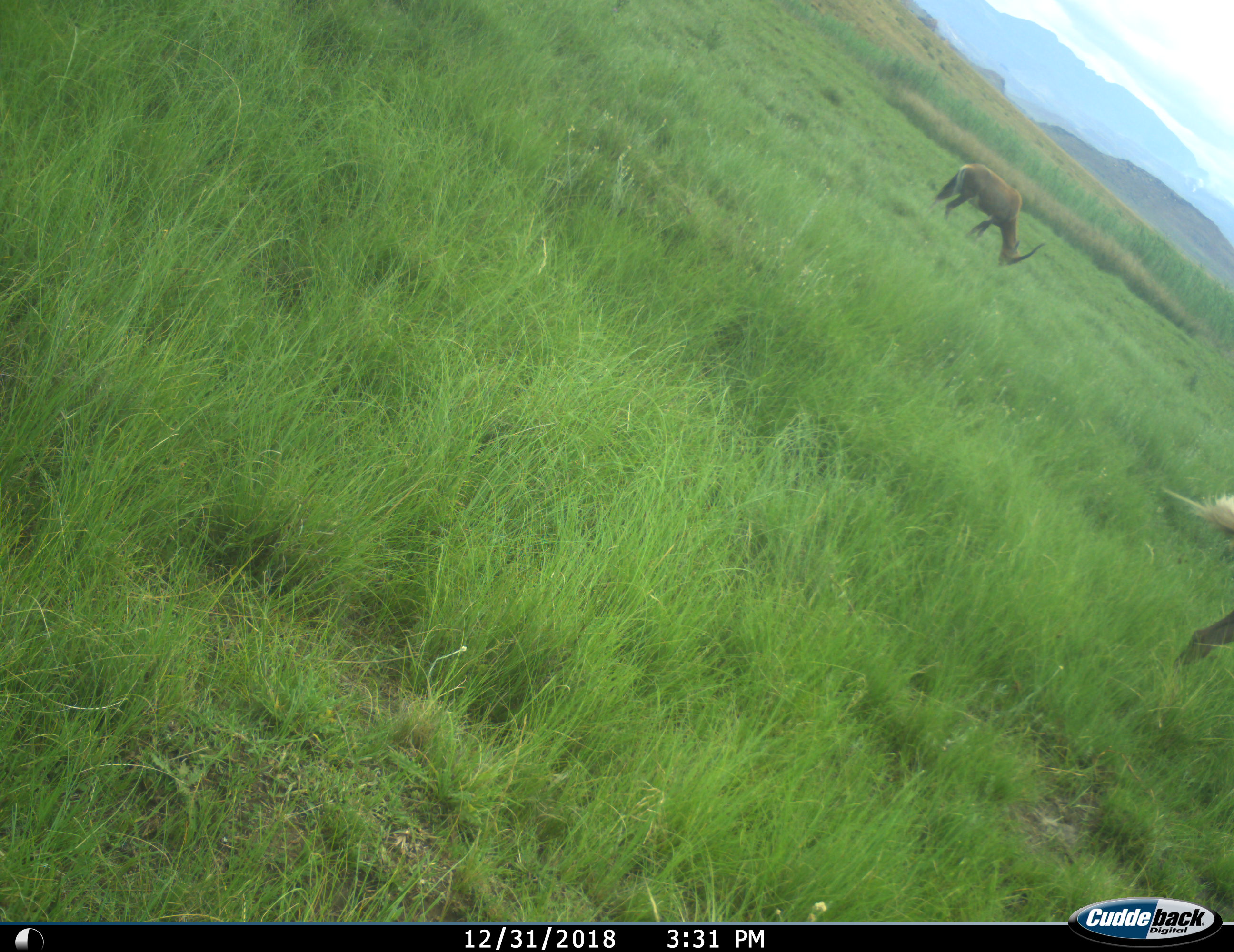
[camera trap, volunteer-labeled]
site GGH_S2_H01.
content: unidentified animal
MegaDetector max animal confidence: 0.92